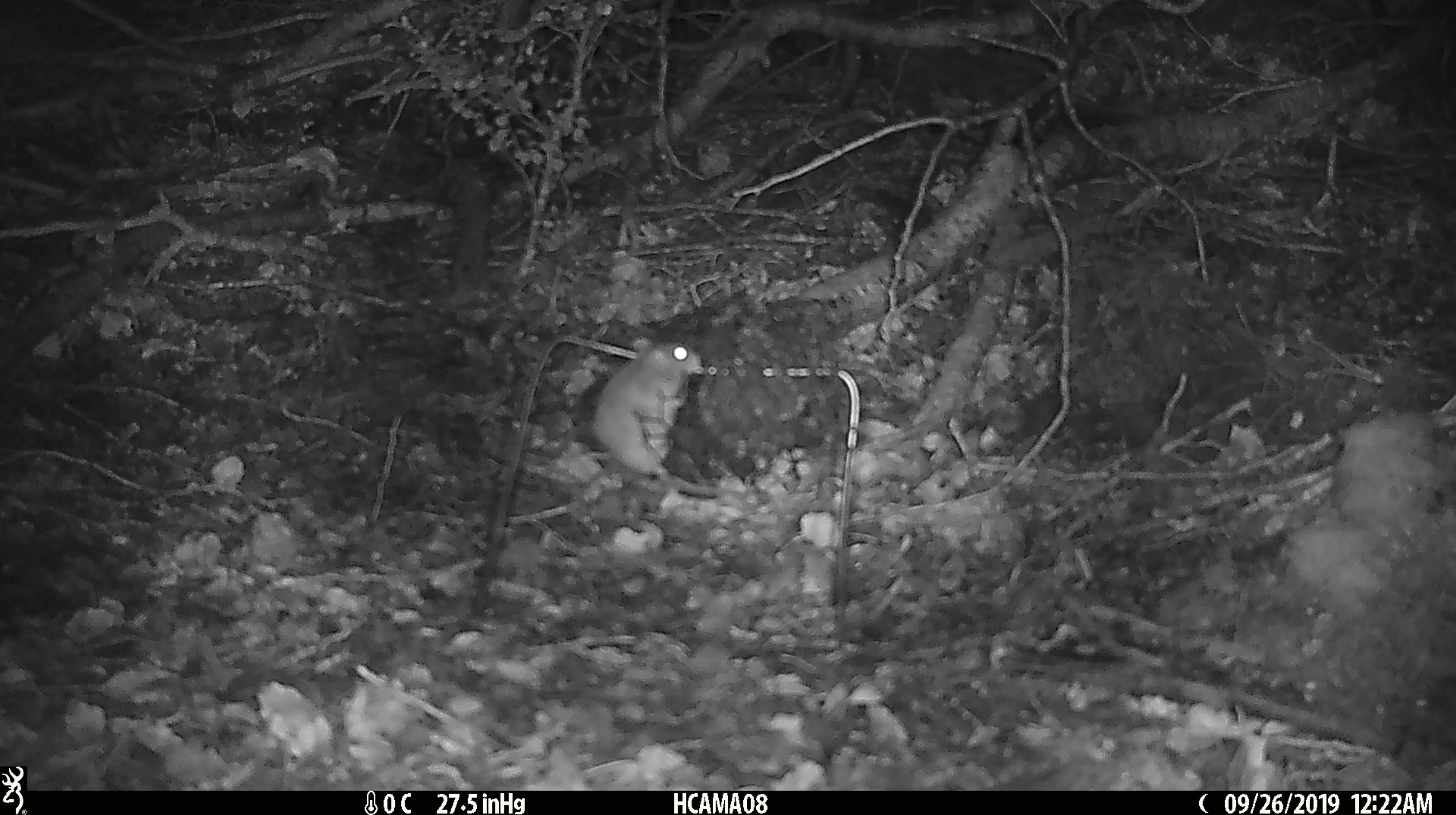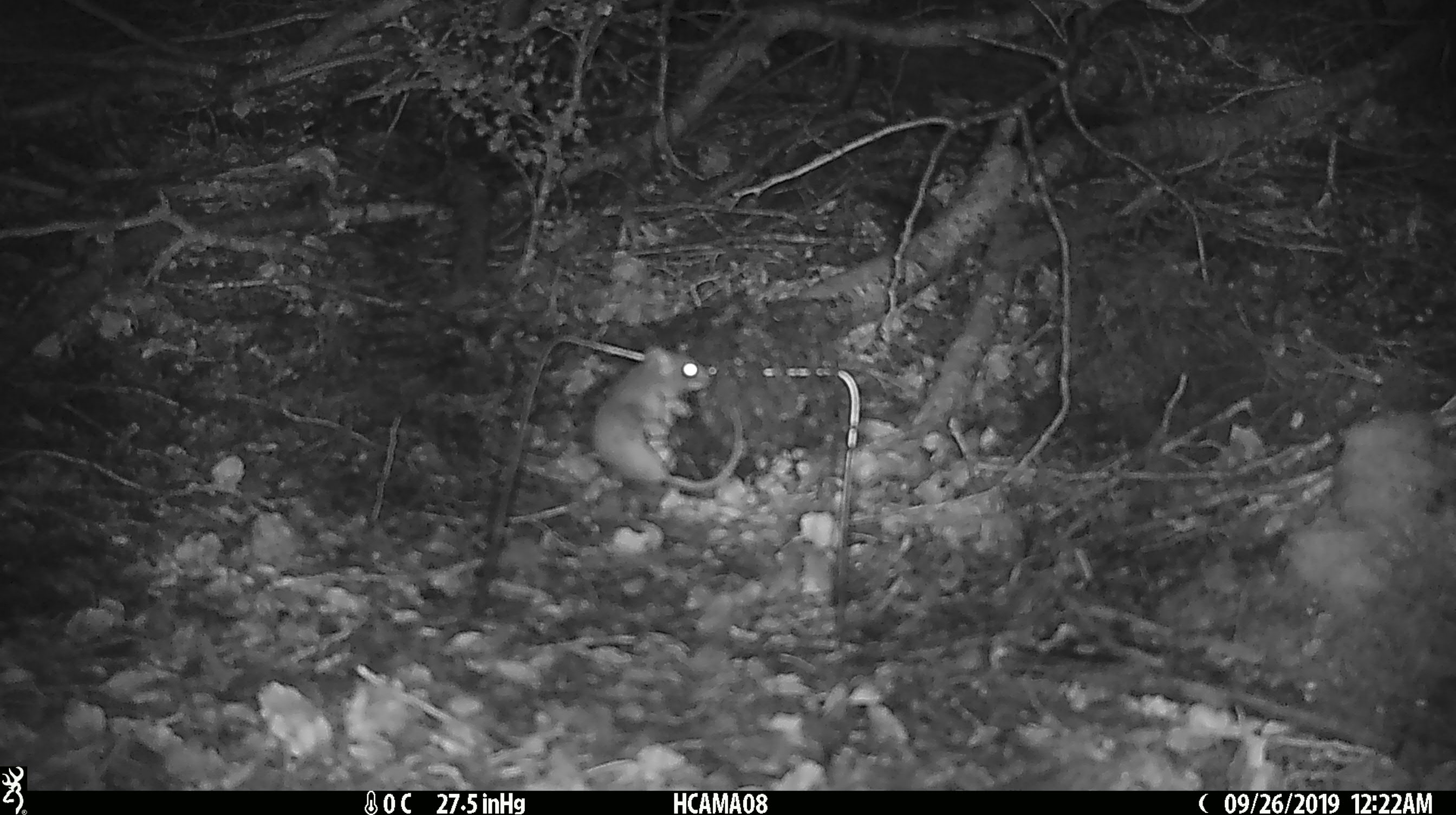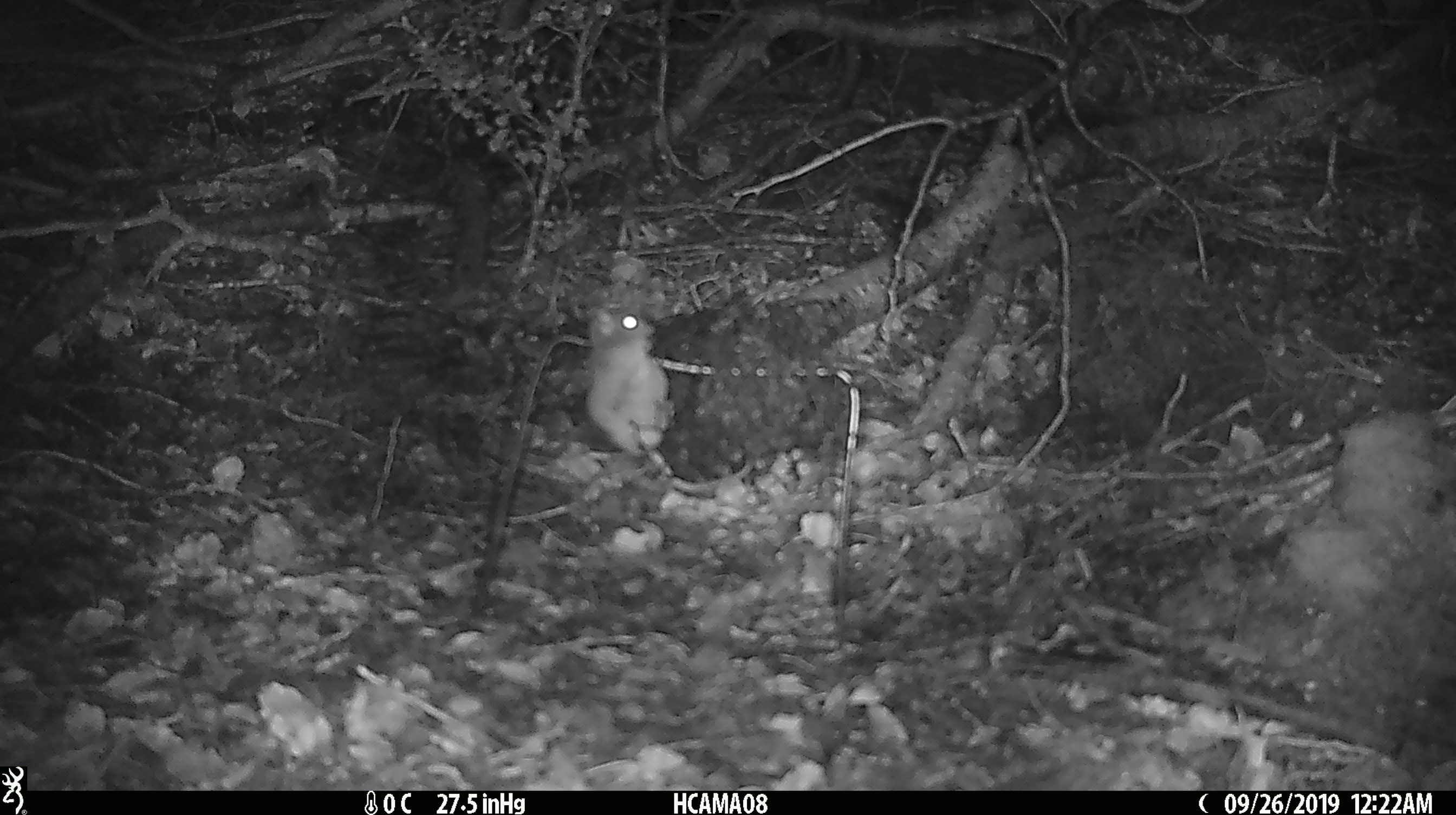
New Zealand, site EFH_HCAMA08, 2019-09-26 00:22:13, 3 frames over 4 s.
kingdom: Animalia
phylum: Chordata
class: Mammalia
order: Rodentia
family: Muridae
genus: Mus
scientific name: Mus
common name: mouse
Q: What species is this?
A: Mouse (Mus).